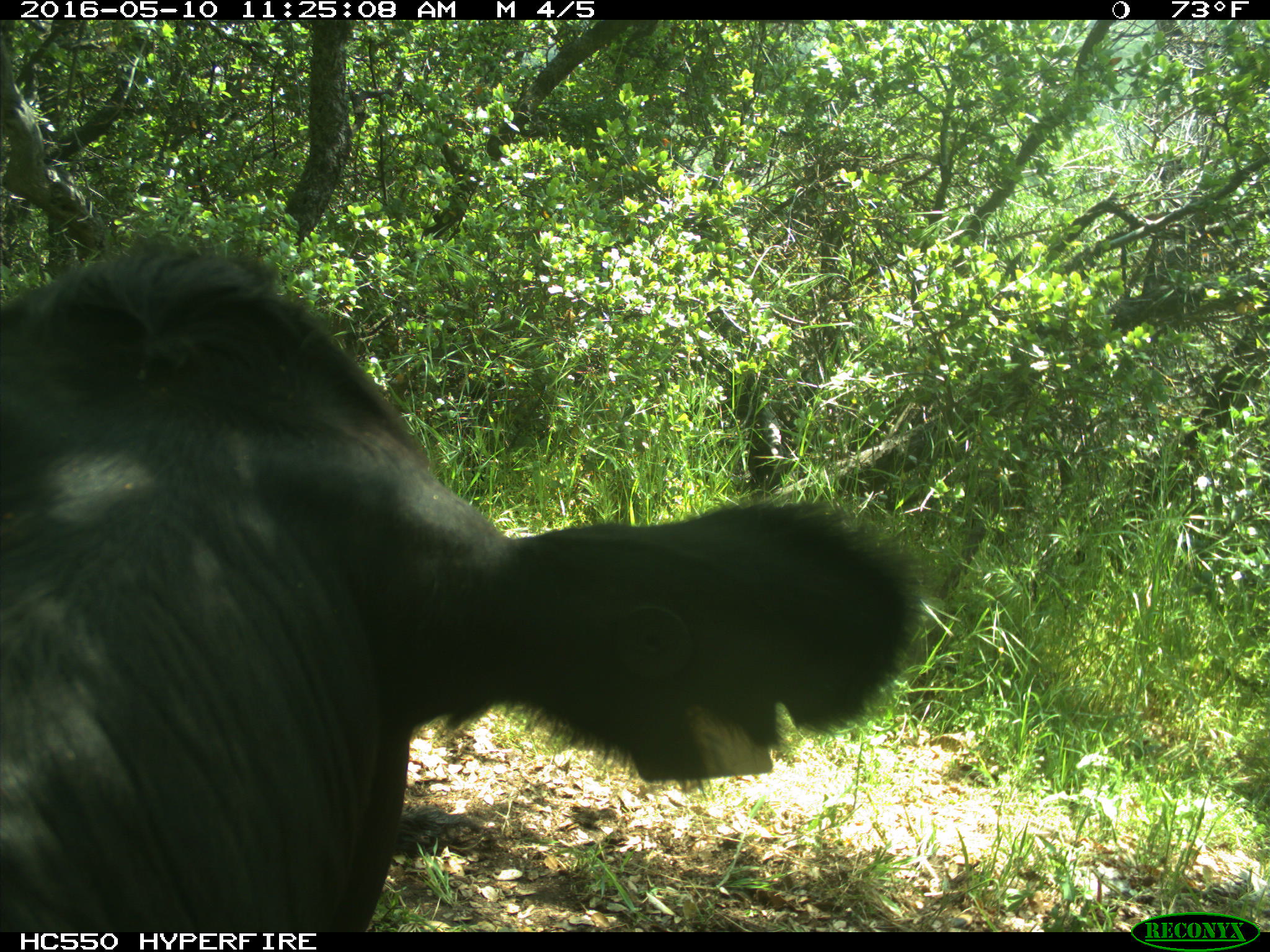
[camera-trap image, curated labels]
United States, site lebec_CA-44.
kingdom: Animalia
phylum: Chordata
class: Mammalia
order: Artiodactyla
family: Bovidae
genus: Bos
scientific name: Bos taurus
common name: domestic cow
Bos taurus (domestic cow).